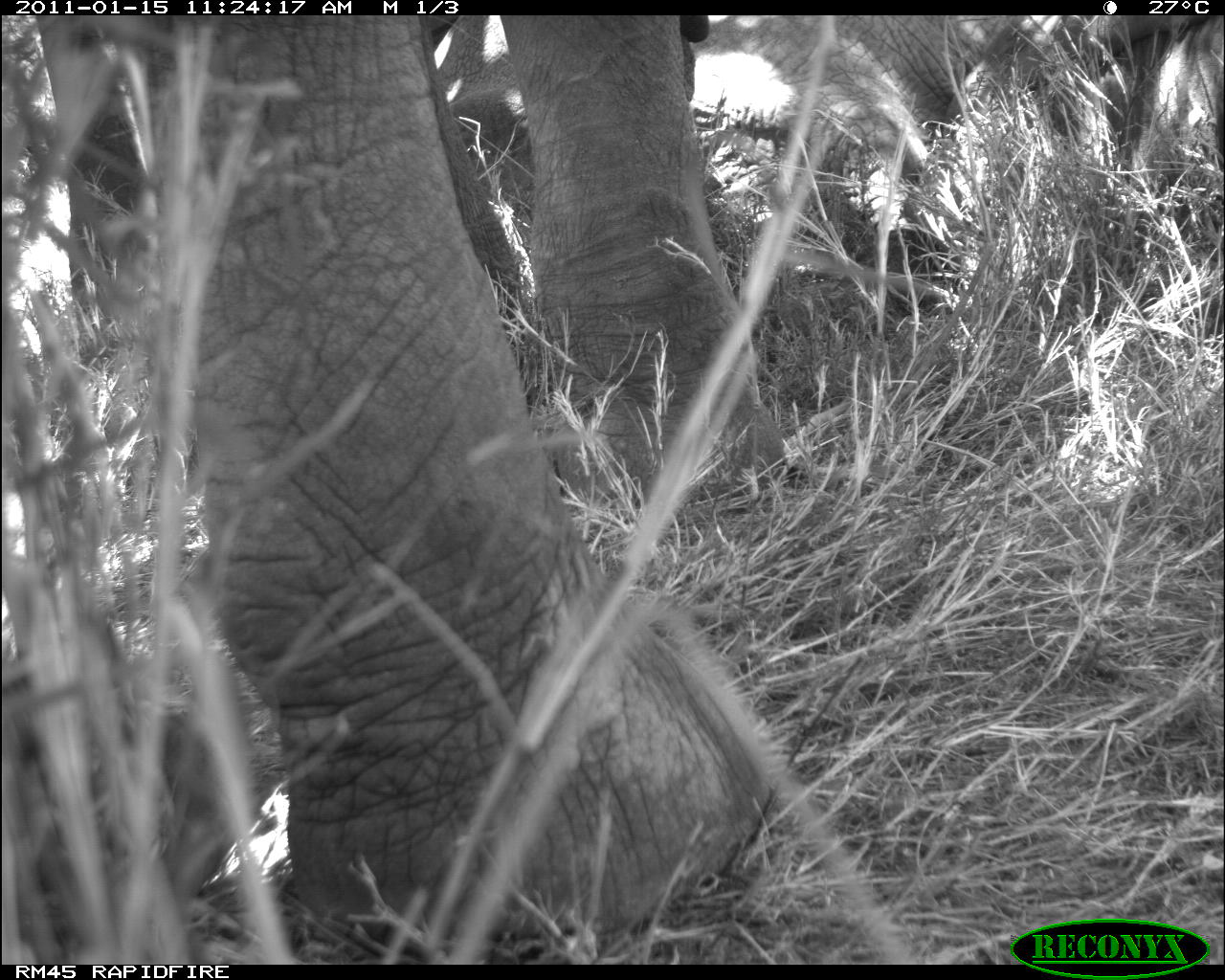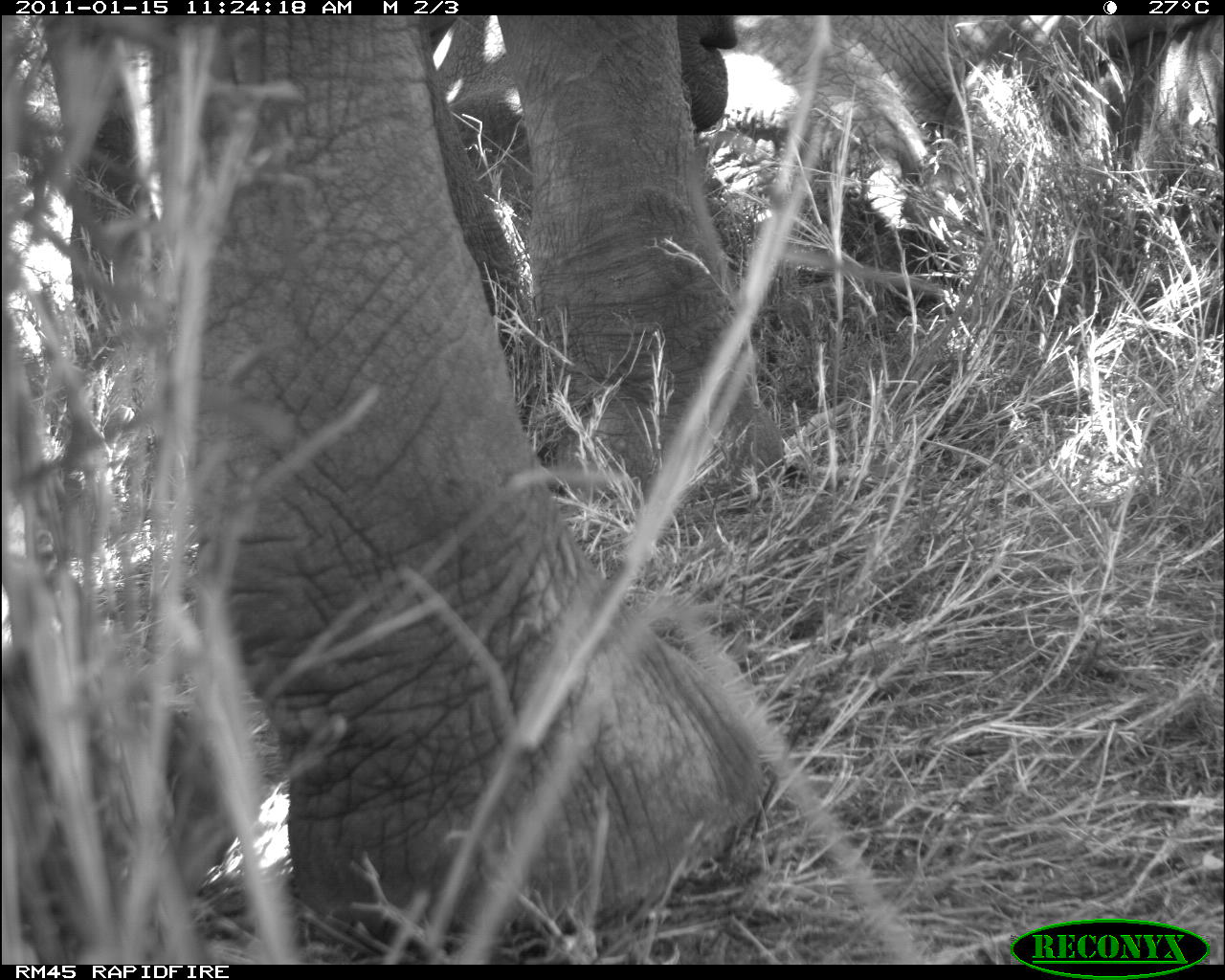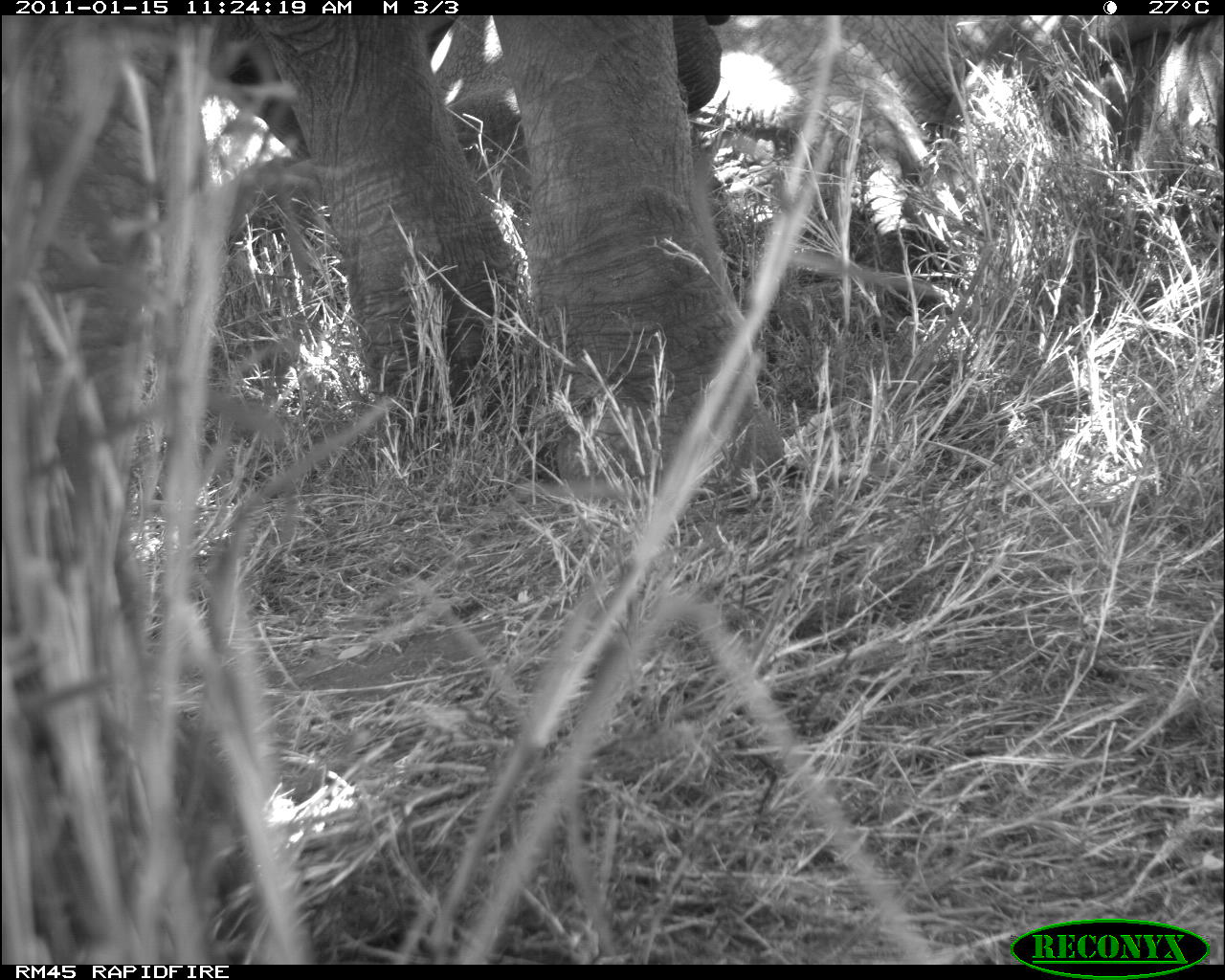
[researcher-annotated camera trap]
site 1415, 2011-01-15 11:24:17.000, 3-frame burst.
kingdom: Animalia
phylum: Chordata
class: Mammalia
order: Proboscidea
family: Elephantidae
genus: Loxodonta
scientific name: Loxodonta africana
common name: african bush elephant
Loxodonta africana (african bush elephant), count 2.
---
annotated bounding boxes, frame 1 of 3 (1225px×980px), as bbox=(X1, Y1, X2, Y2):
loxodonta africana: bbox=(0, 14, 787, 938); bbox=(431, 17, 1222, 343); bbox=(39, 16, 160, 314)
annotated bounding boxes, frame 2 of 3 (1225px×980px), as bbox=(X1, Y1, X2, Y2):
loxodonta africana: bbox=(0, 14, 787, 929); bbox=(431, 17, 1222, 343); bbox=(45, 15, 172, 370)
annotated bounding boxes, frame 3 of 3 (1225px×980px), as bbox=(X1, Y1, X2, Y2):
loxodonta africana: bbox=(0, 13, 786, 960); bbox=(420, 14, 1224, 315)